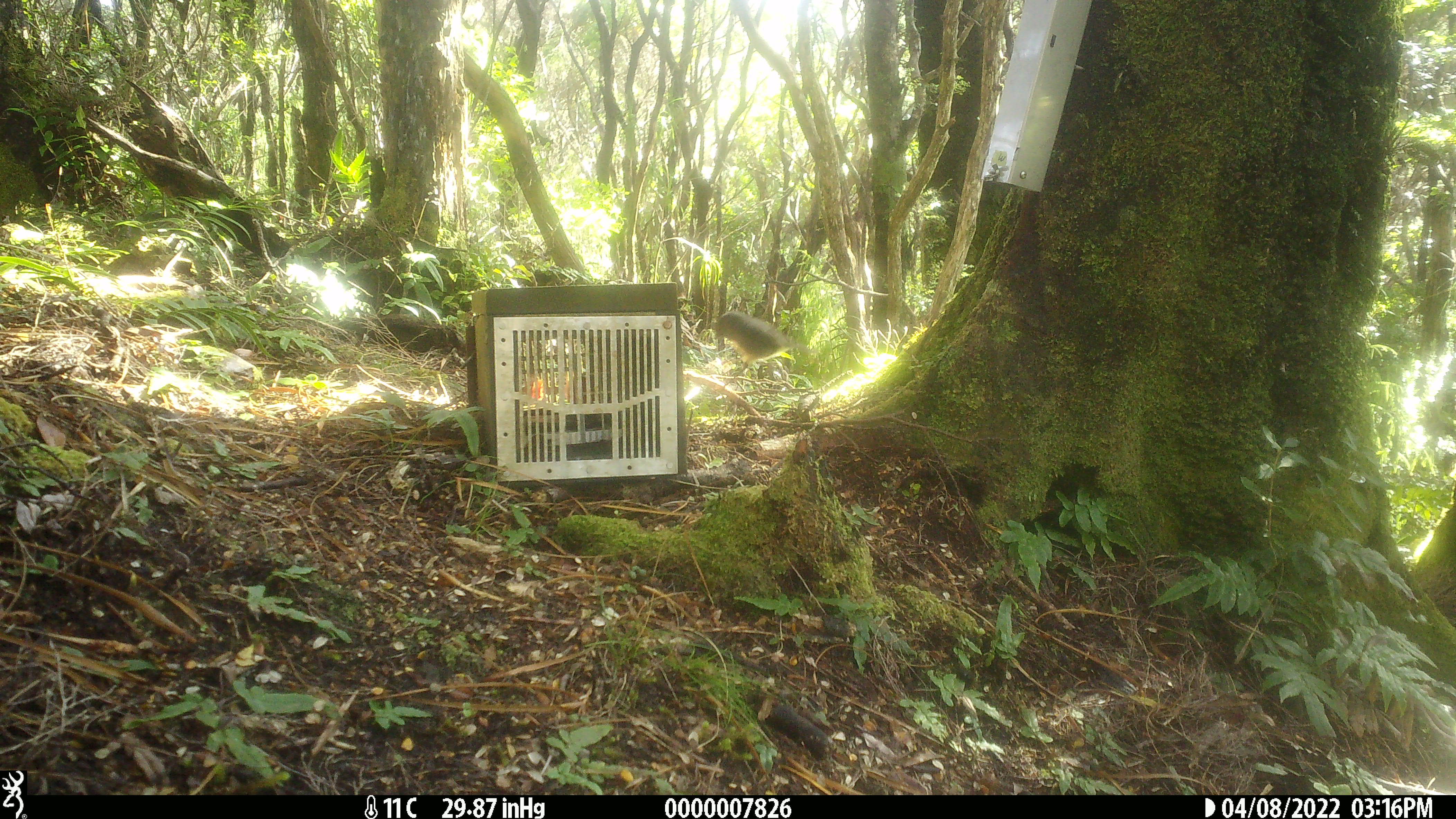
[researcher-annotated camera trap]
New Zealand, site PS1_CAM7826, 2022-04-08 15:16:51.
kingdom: Animalia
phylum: Chordata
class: Aves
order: Passeriformes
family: Petroicidae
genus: Petroica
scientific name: Petroica australis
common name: new zealand robin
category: robin